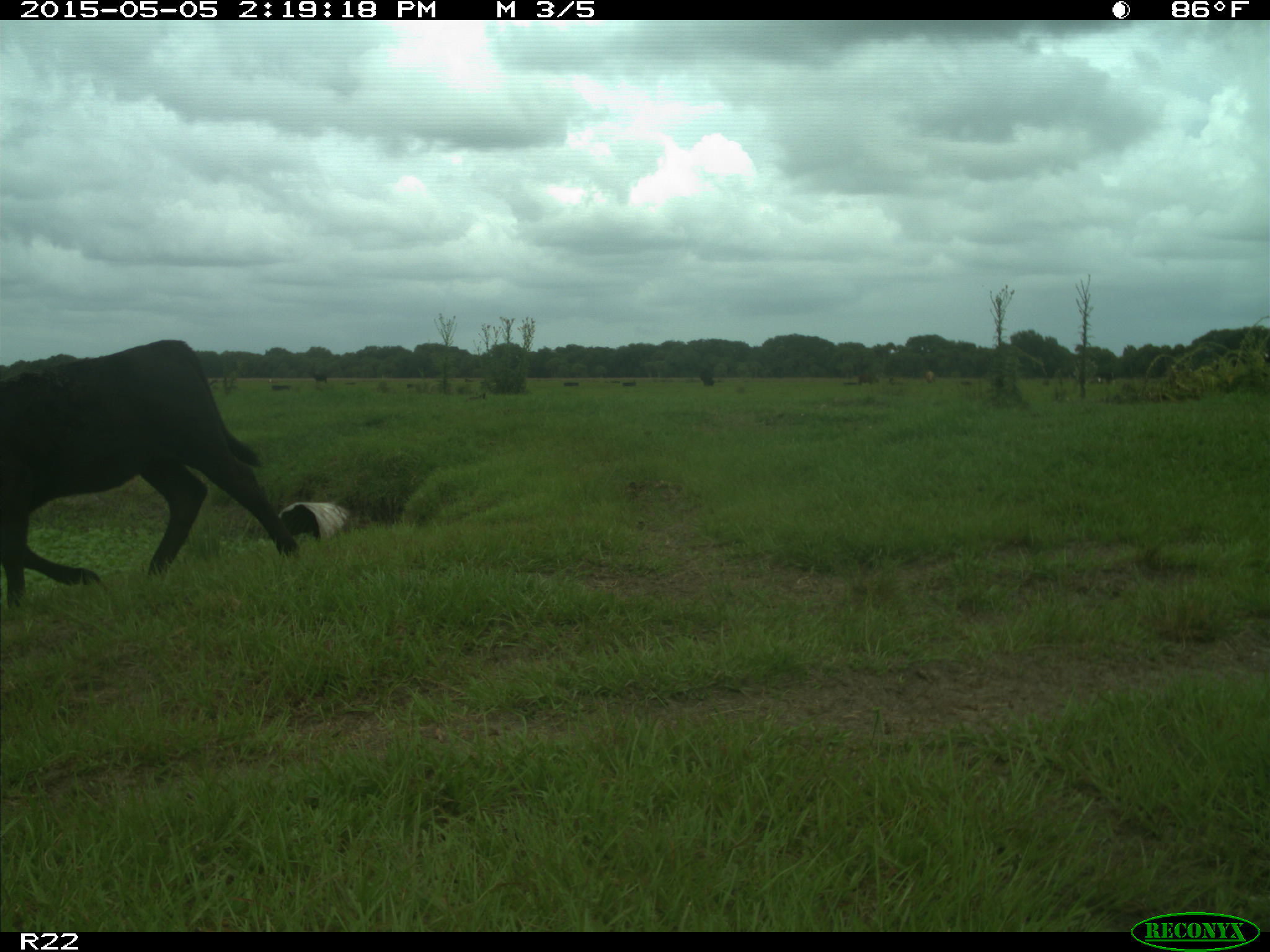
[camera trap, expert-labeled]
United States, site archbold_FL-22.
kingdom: Animalia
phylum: Chordata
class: Mammalia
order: Artiodactyla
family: Bovidae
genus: Bos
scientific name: Bos taurus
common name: domestic cow